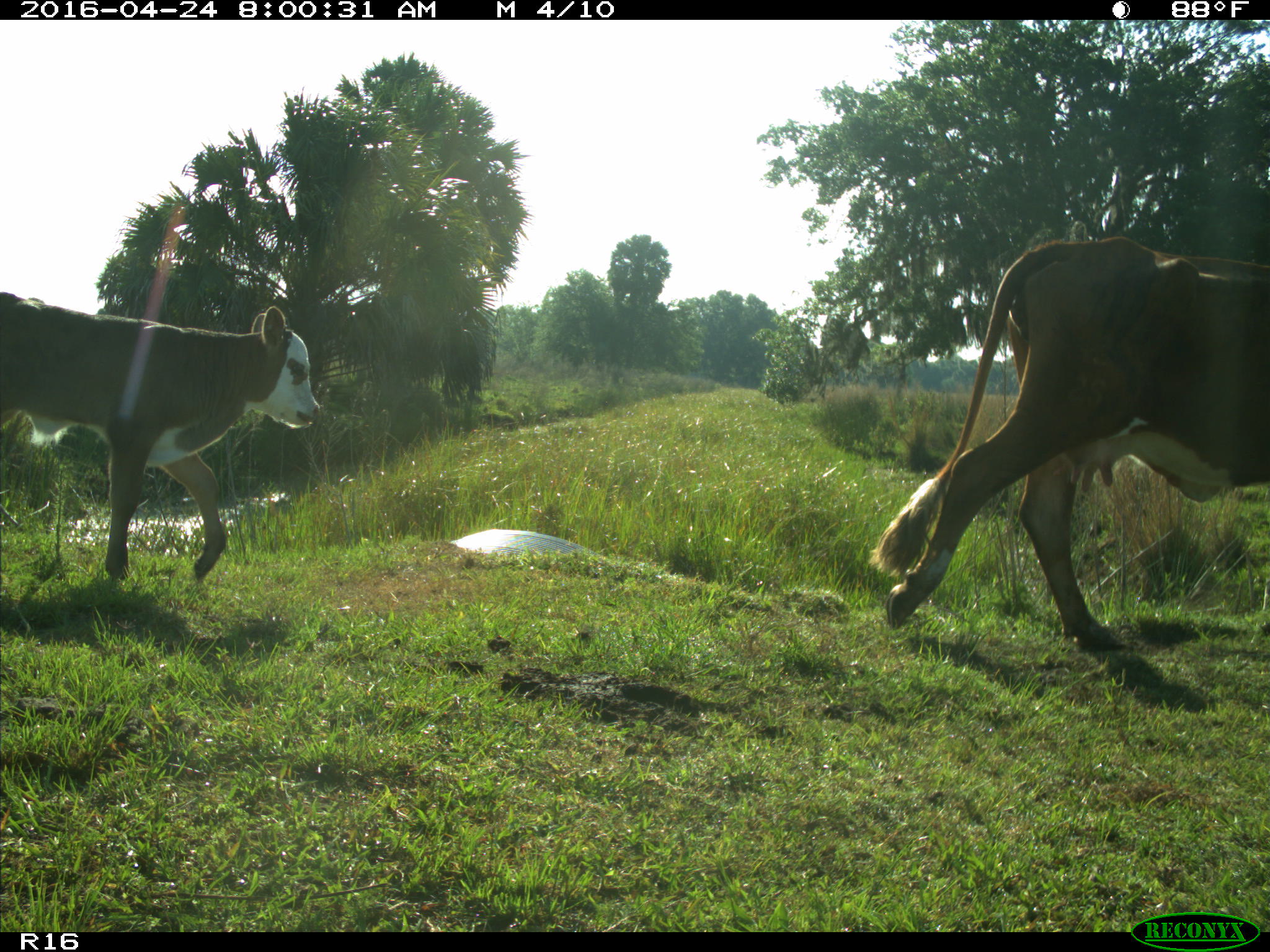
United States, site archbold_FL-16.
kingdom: Animalia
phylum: Chordata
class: Mammalia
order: Artiodactyla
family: Bovidae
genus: Bos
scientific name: Bos taurus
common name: domestic cow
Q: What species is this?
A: Bos taurus (domestic cow).